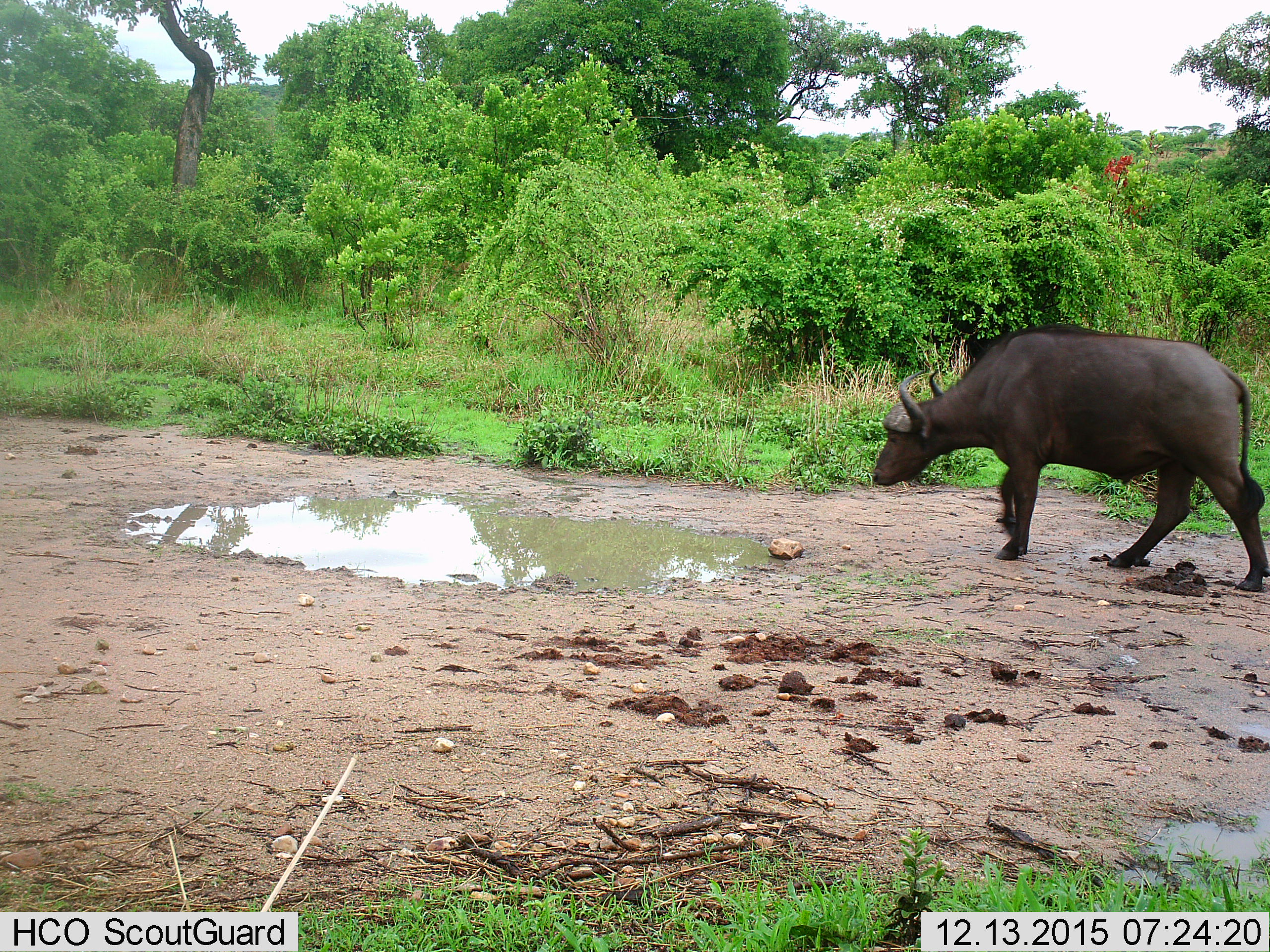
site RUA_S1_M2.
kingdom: Animalia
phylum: Chordata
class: Mammalia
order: Artiodactyla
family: Bovidae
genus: Syncerus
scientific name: Syncerus caffer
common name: african buffalo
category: buffalo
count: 1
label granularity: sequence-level